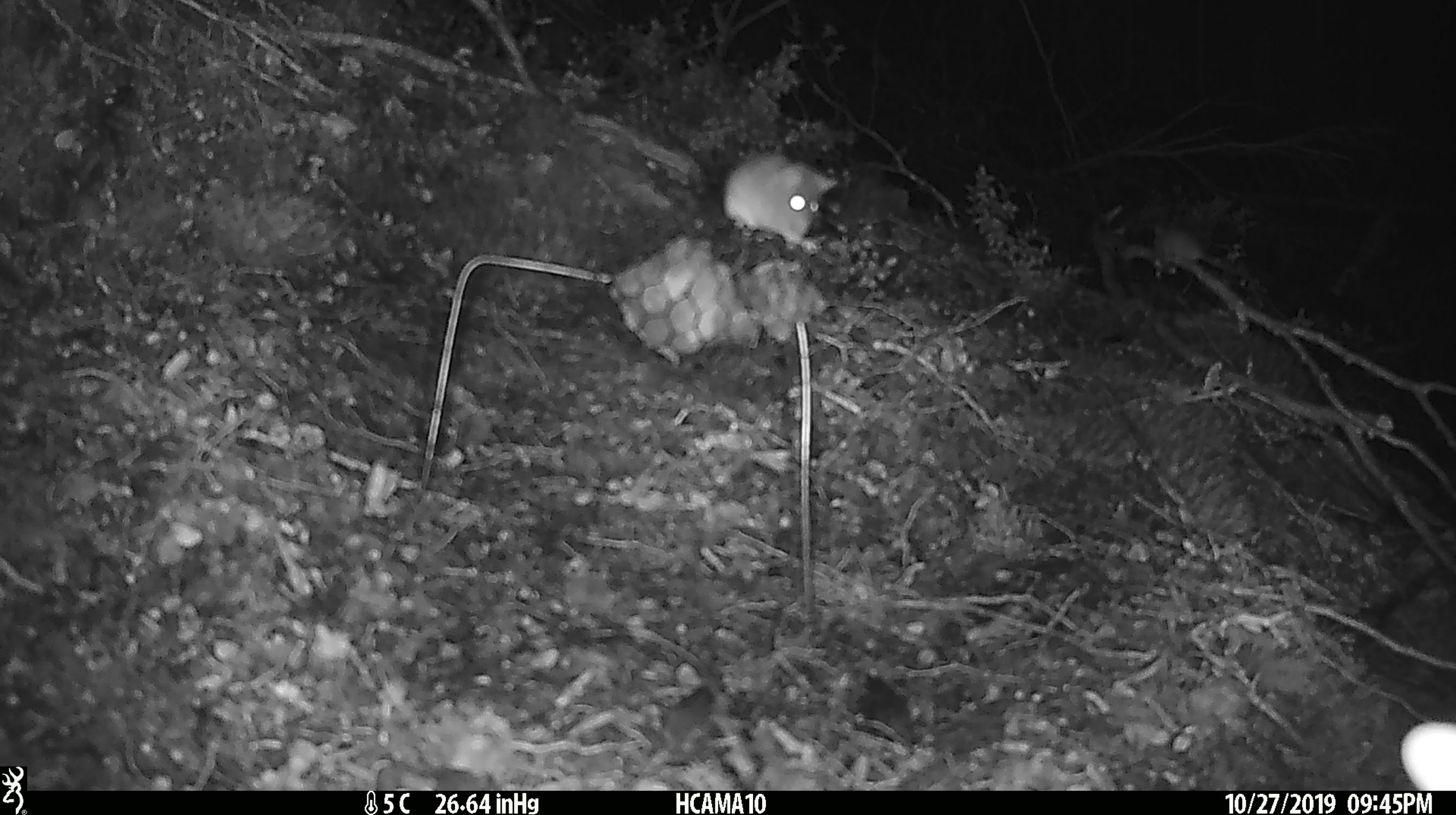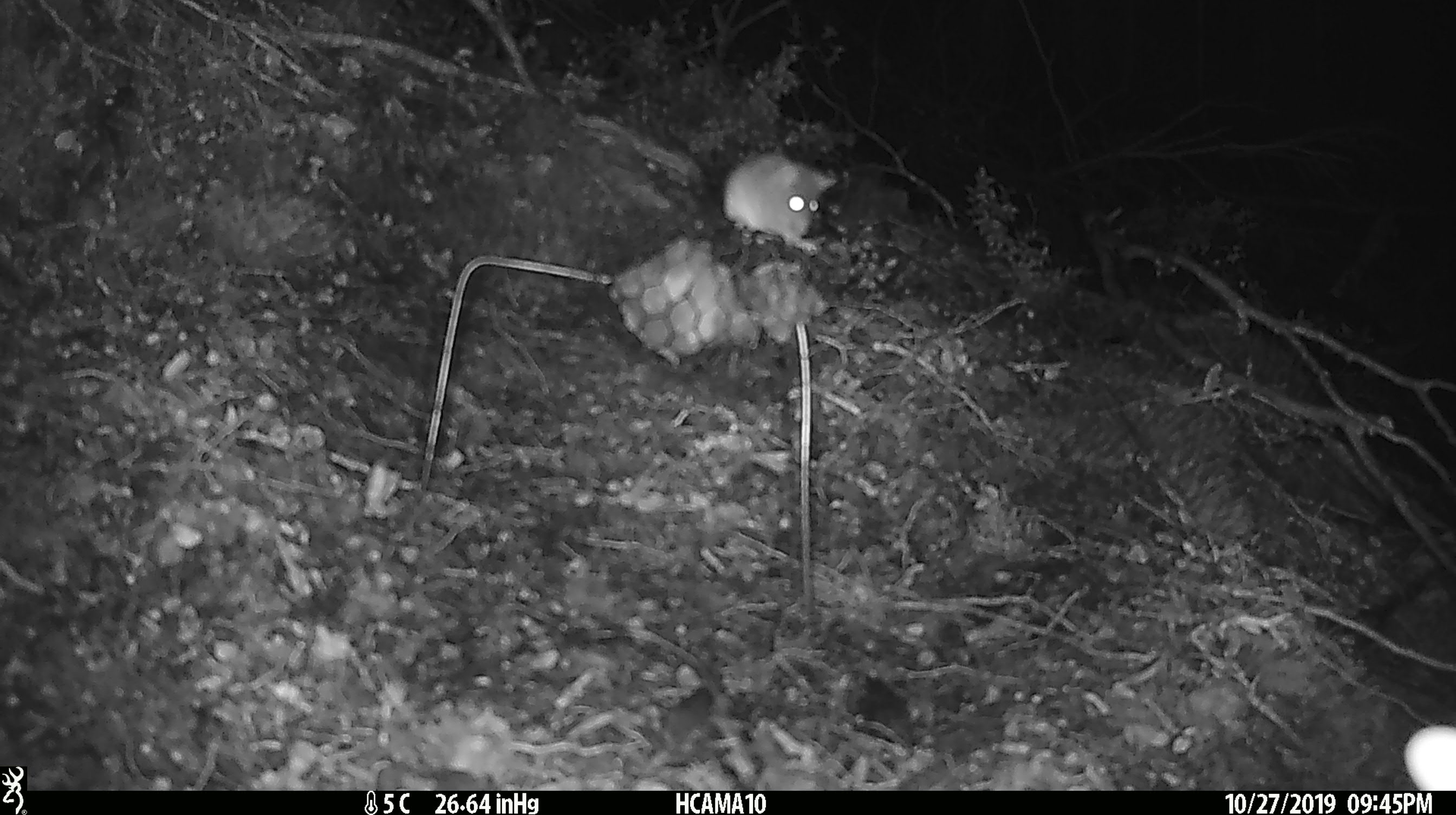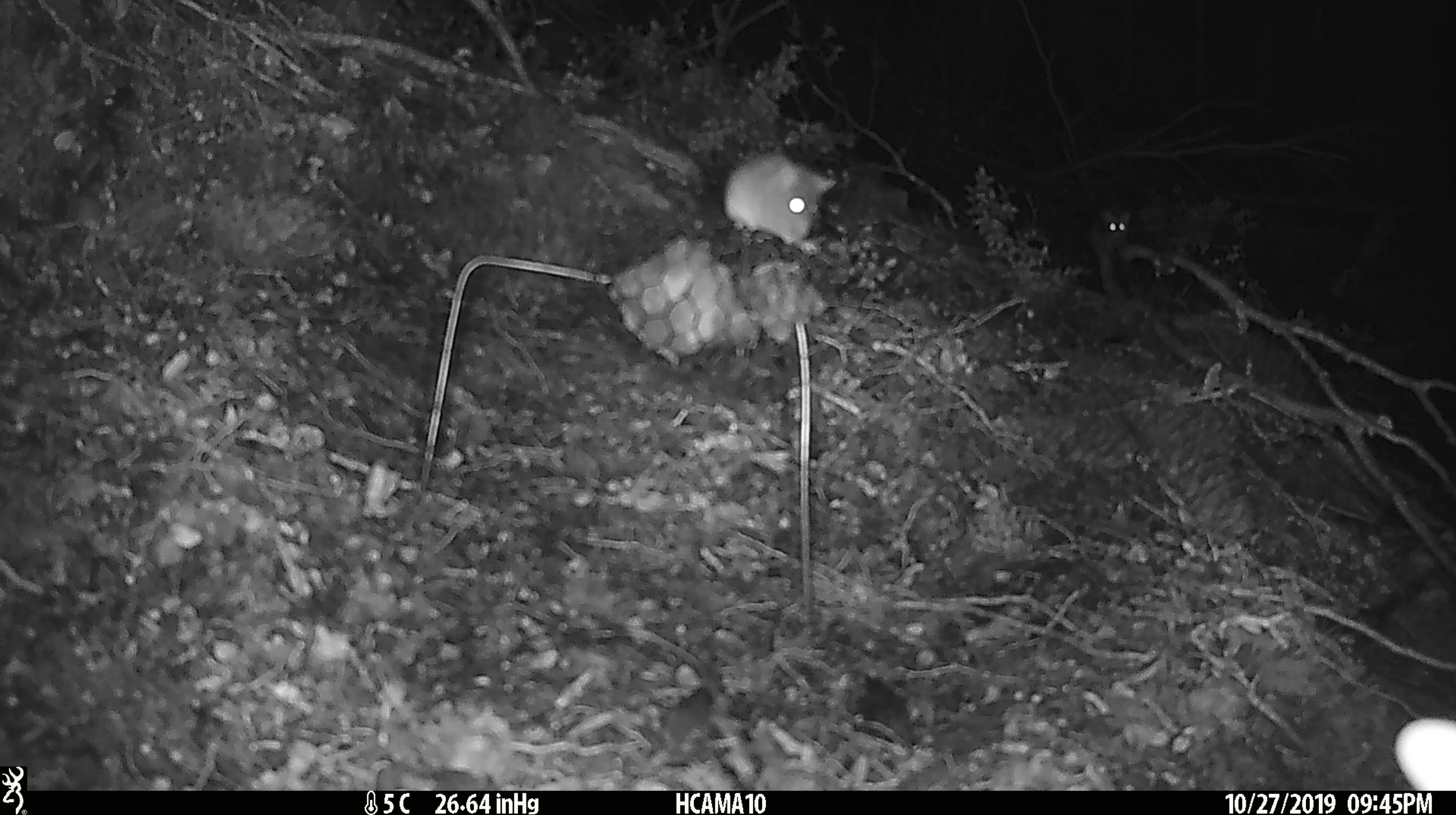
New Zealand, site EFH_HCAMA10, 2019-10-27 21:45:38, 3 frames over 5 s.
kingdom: Animalia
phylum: Chordata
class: Mammalia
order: Rodentia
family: Muridae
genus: Mus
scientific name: Mus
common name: mouse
Mouse (Mus).